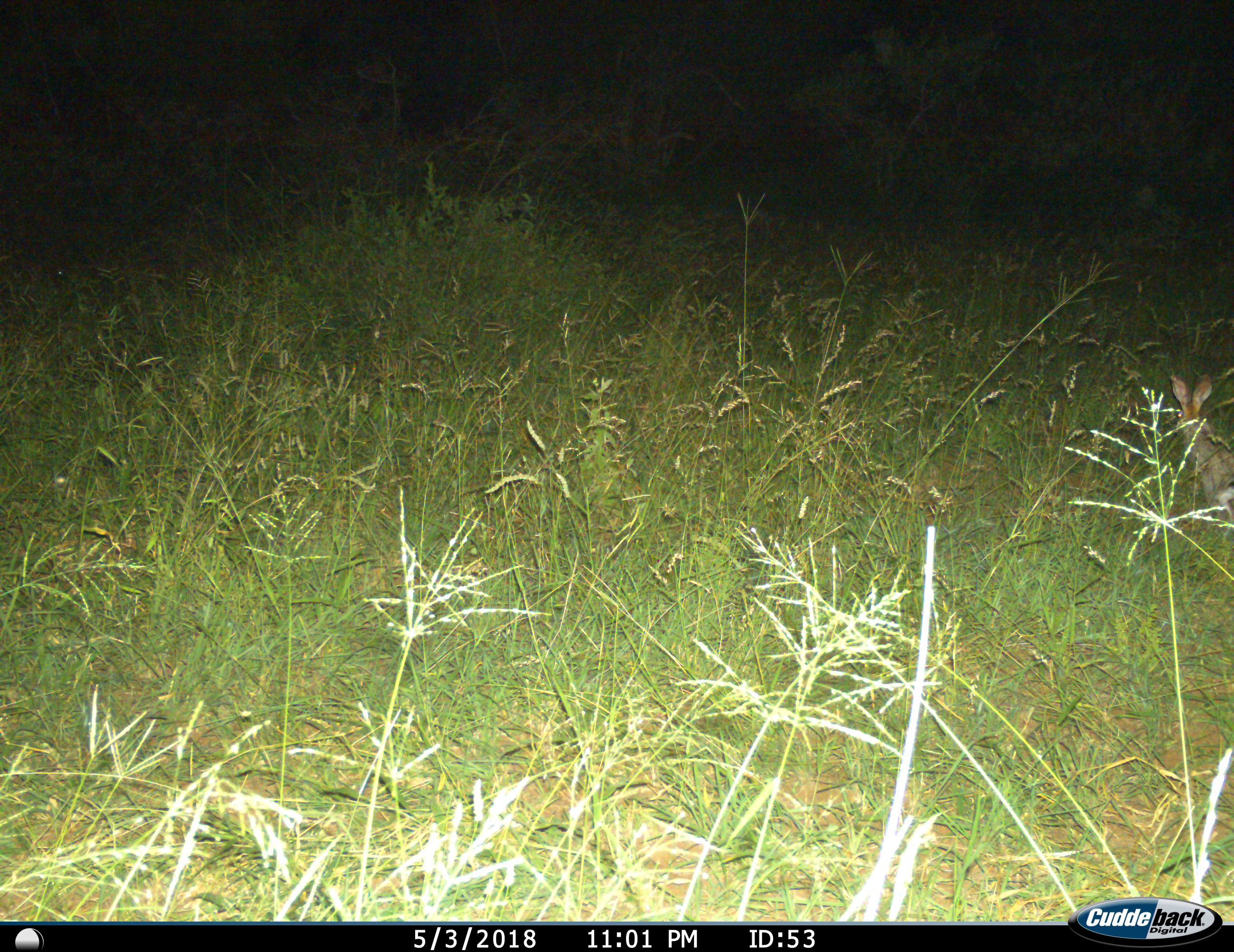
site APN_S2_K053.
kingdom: Animalia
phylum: Chordata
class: Mammalia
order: Lagomorpha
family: Leporidae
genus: Lepus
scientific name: Lepus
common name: hare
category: hareunknown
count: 1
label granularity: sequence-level